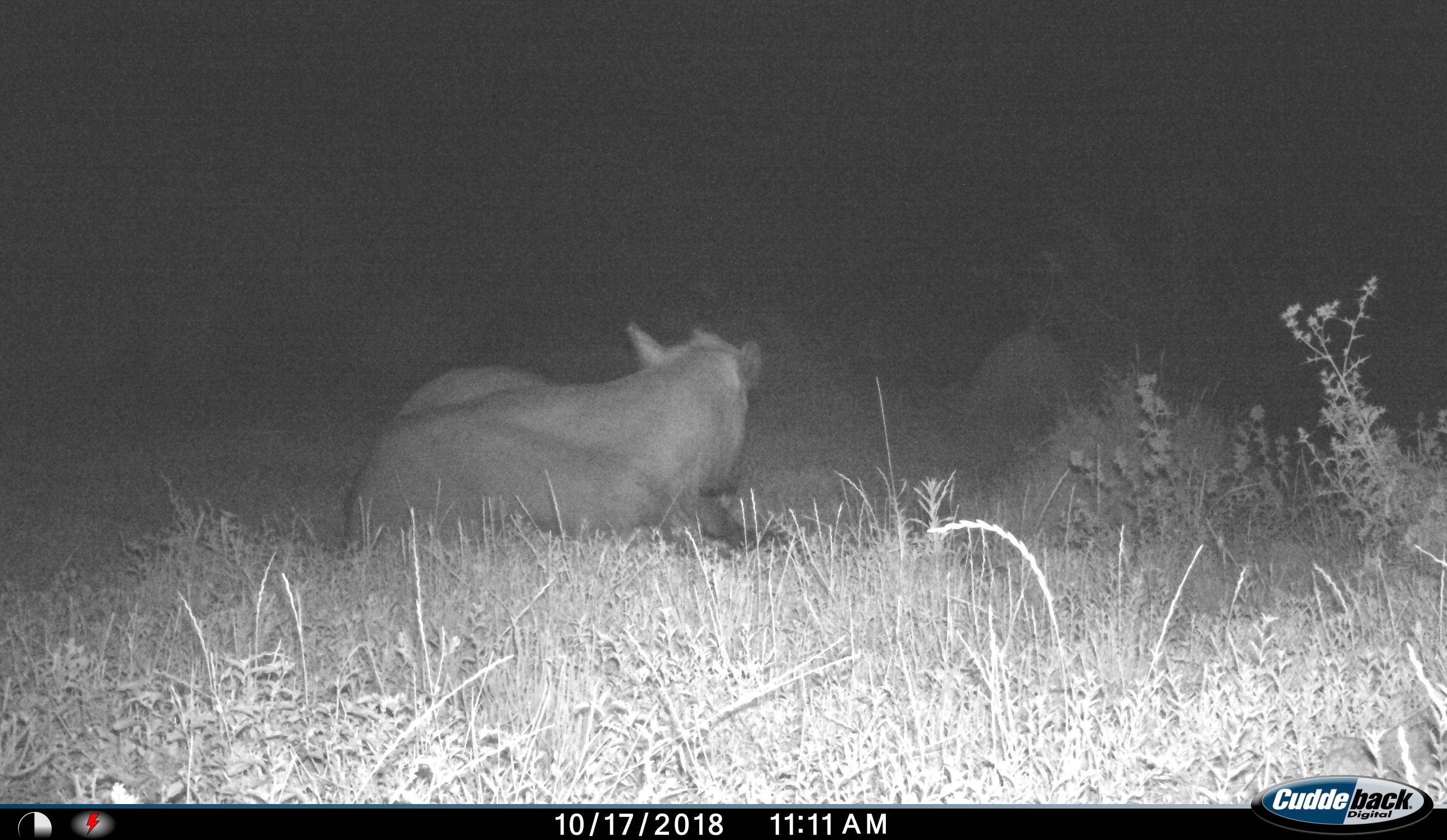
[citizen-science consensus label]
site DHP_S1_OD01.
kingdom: Animalia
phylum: Chordata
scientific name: Vertebrata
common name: domestic animal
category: domesticanimal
Domesticanimal (domestic animal) (Vertebrata), count 1. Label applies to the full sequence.